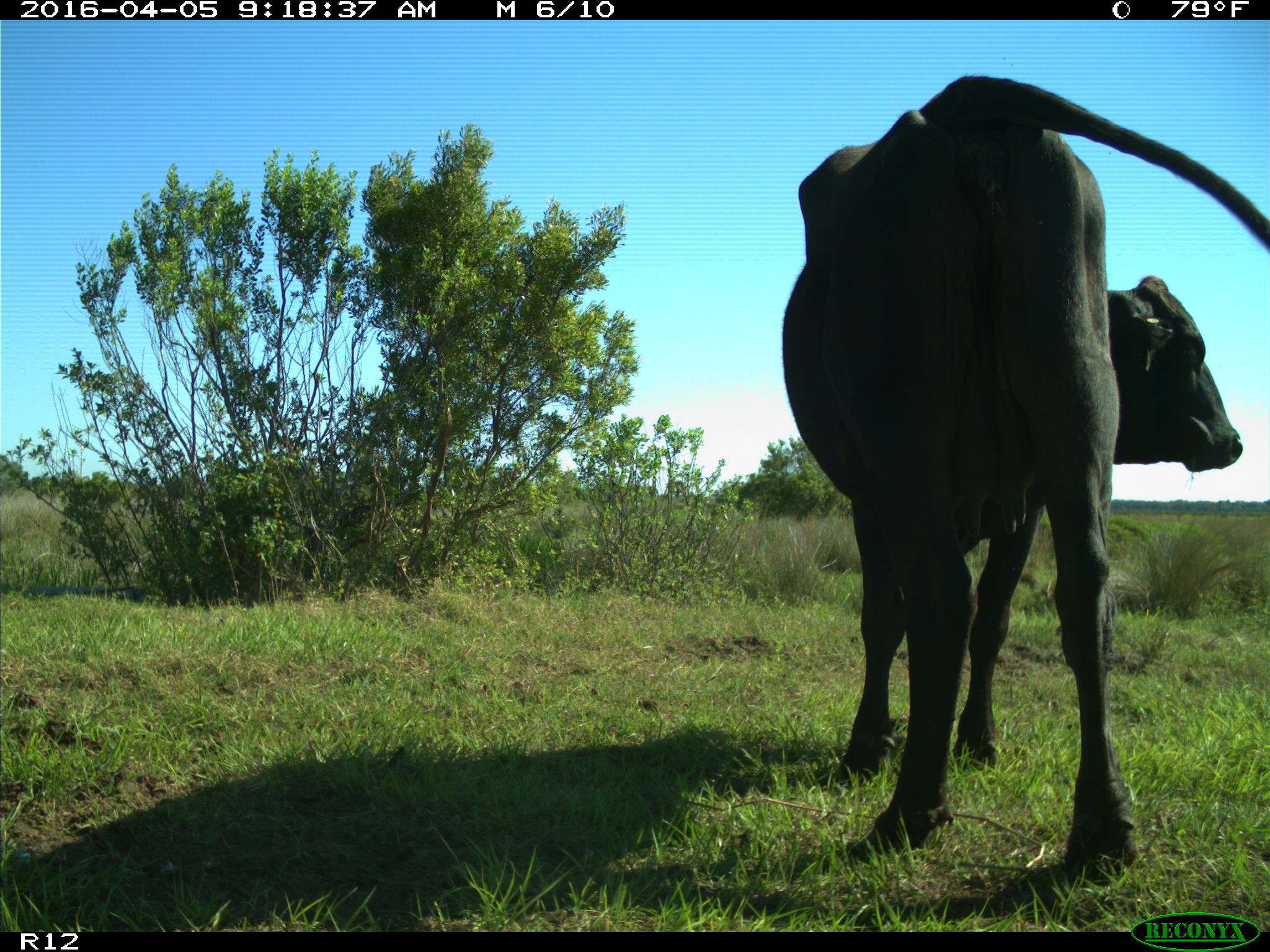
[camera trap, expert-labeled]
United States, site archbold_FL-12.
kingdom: Animalia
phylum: Chordata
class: Mammalia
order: Artiodactyla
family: Bovidae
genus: Bos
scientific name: Bos taurus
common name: domestic cow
Bos taurus (domestic cow).